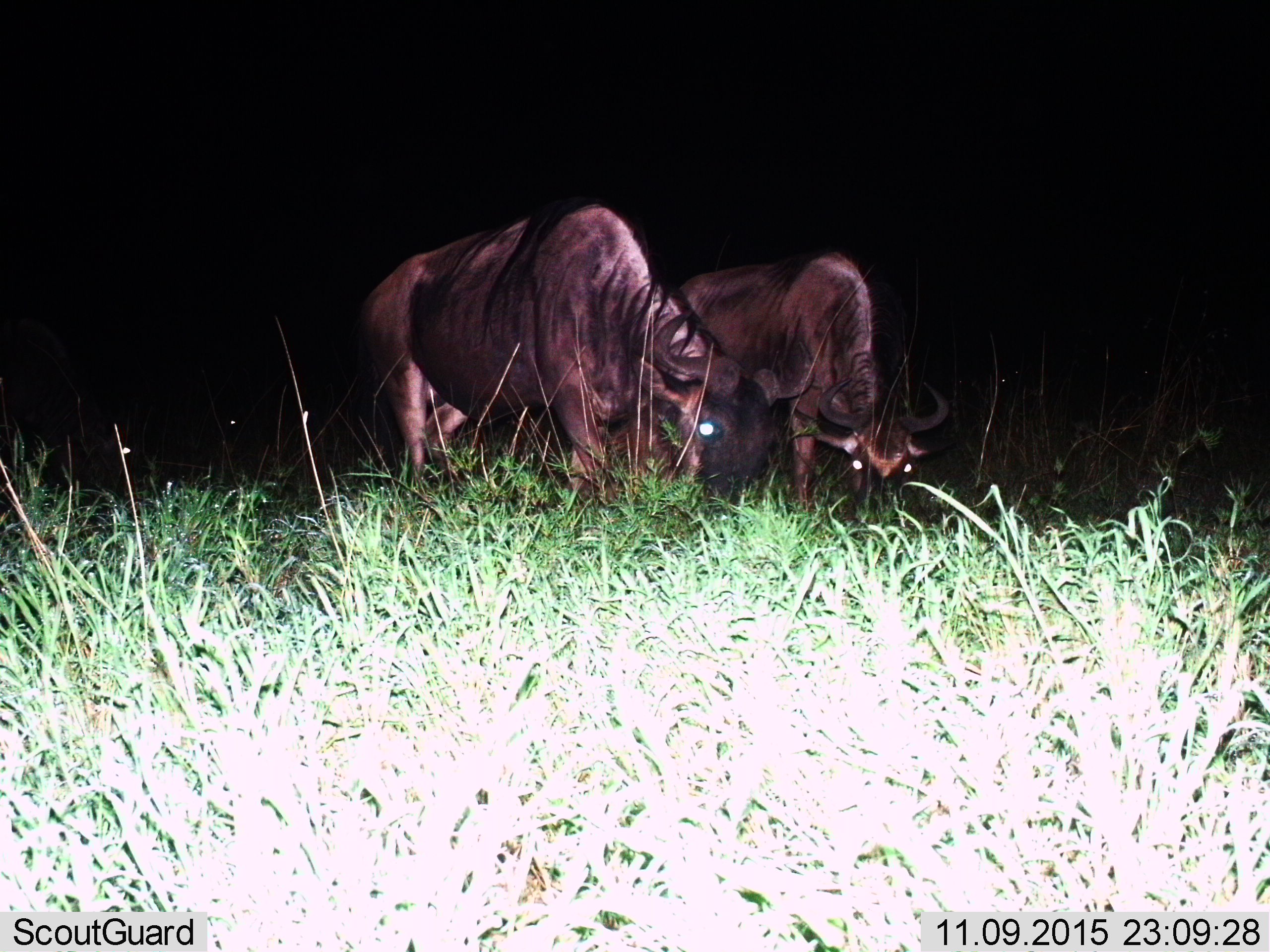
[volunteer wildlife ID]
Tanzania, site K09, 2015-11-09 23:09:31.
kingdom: Animalia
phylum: Chordata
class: Mammalia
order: Artiodactyla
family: Bovidae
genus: Connochaetes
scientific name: Connochaetes taurinus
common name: blue wildebeest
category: wildebeest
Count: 2.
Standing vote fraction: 20%.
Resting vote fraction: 0%.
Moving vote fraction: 0%.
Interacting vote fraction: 0%.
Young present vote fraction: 0%.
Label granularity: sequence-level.